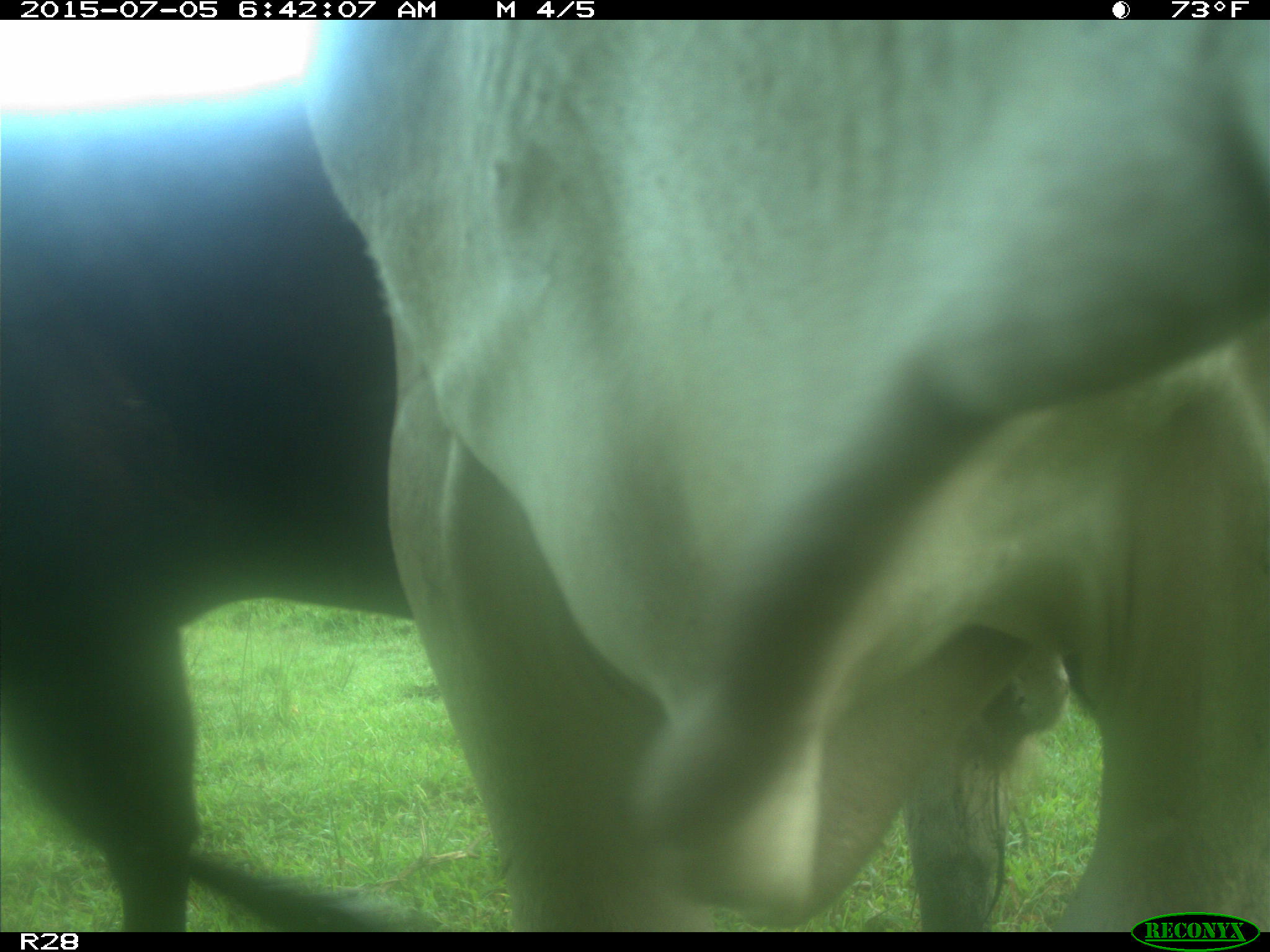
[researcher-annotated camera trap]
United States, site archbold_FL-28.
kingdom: Animalia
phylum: Chordata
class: Mammalia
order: Artiodactyla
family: Bovidae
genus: Bos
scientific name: Bos taurus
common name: domestic cow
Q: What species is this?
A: Bos taurus (domestic cow).